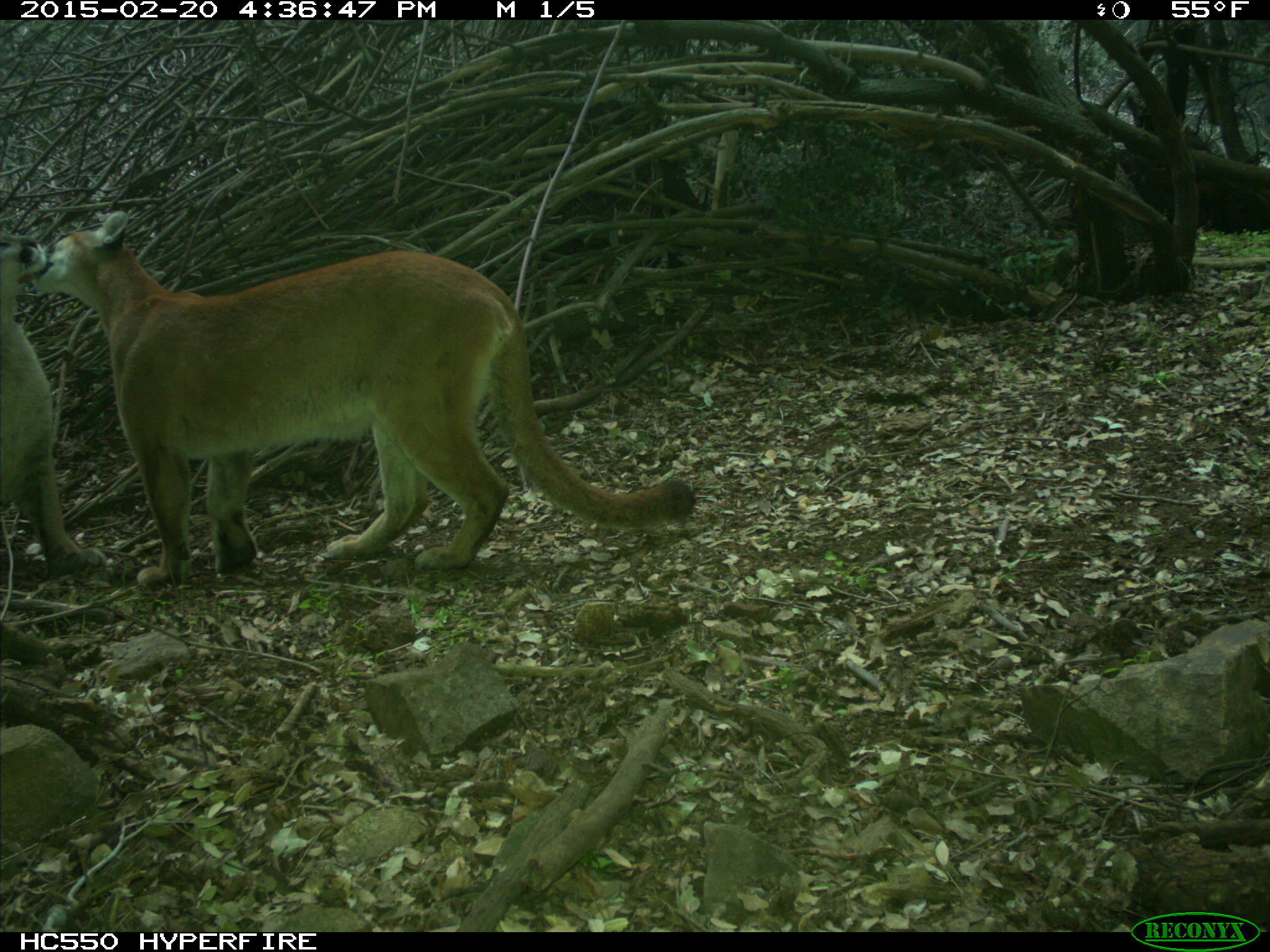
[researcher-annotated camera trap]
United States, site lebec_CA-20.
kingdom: Animalia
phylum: Chordata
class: Mammalia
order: Carnivora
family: Felidae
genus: Puma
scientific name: Puma concolor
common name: mountain lion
Puma concolor (mountain lion).